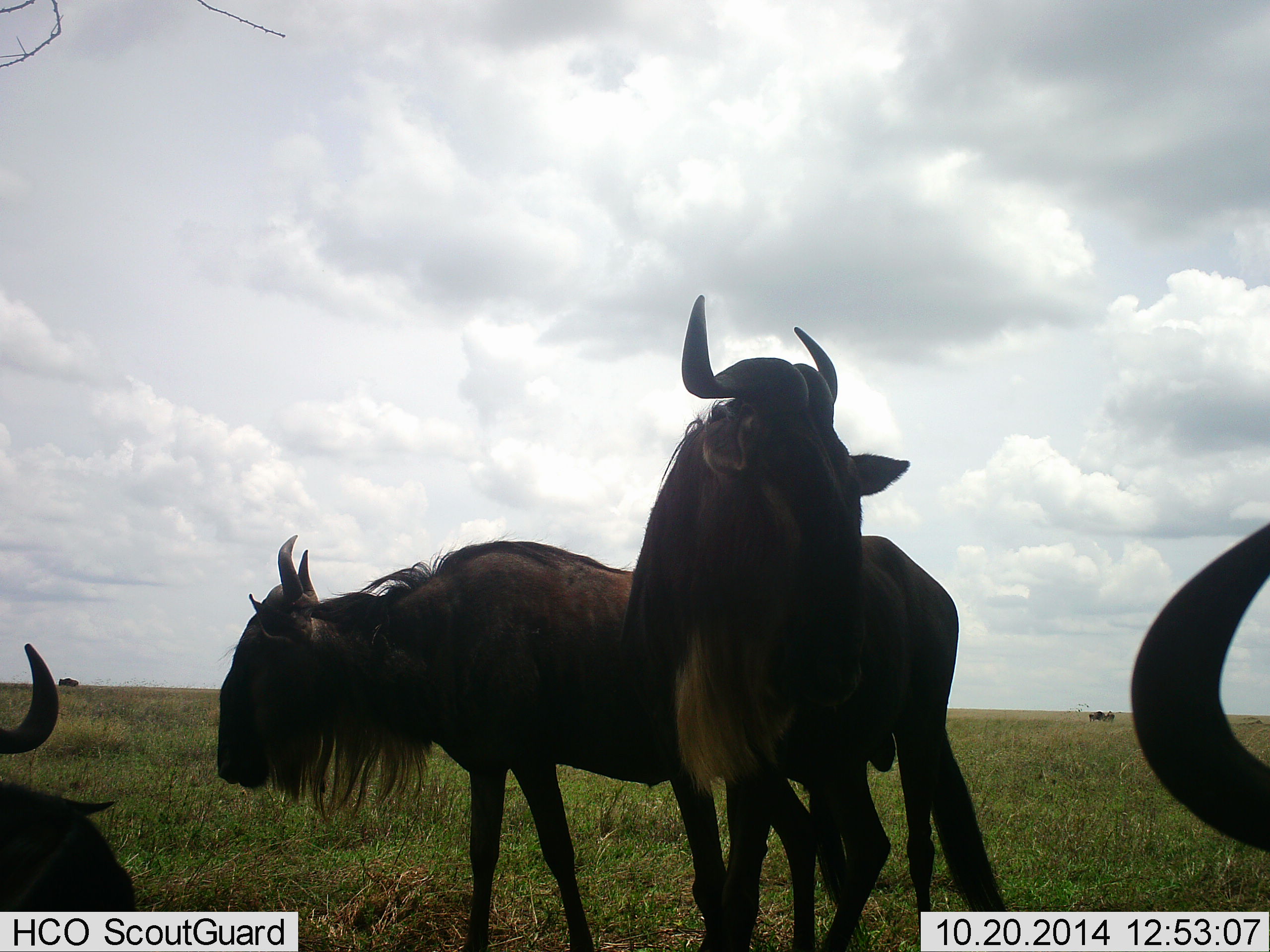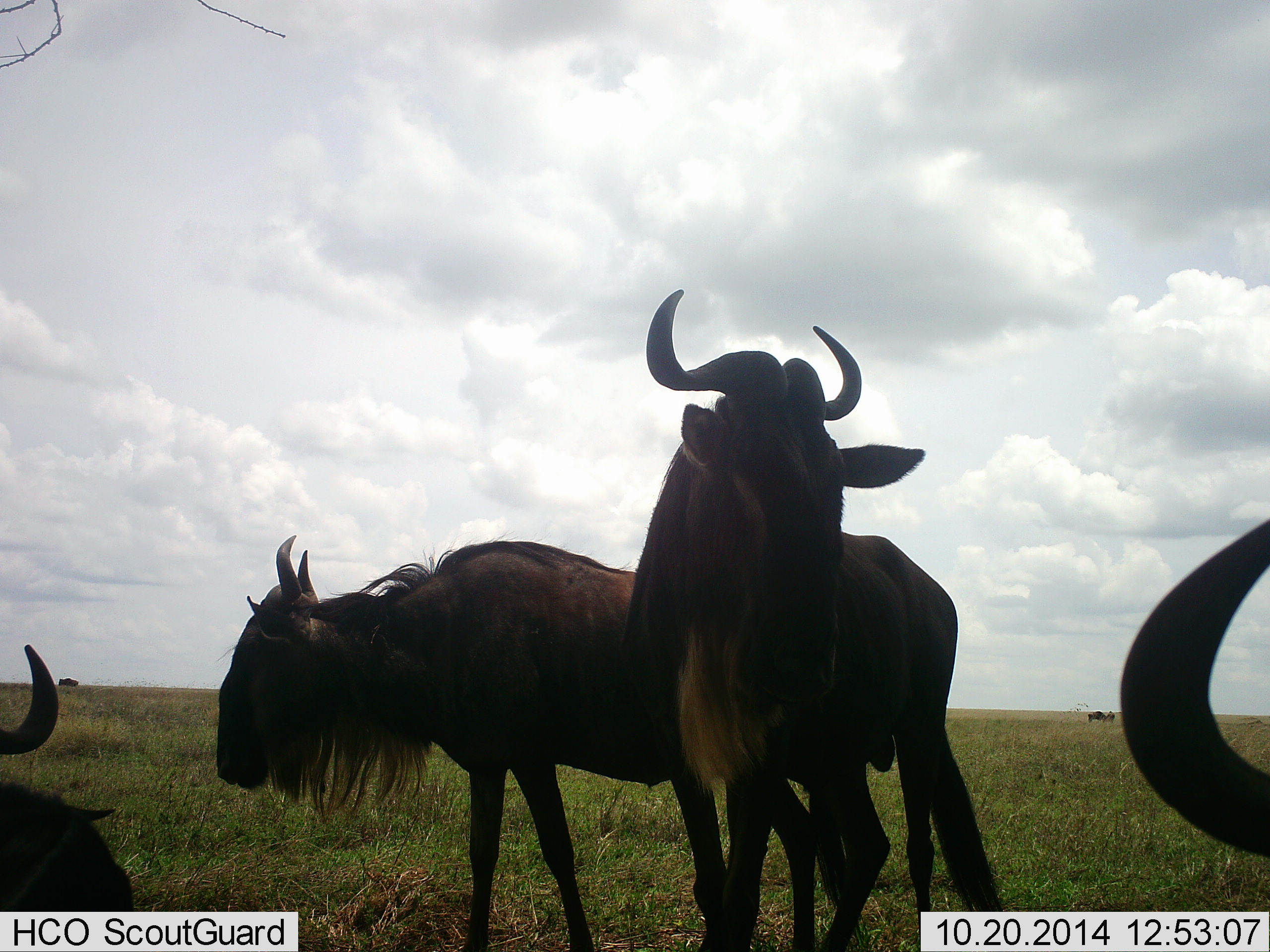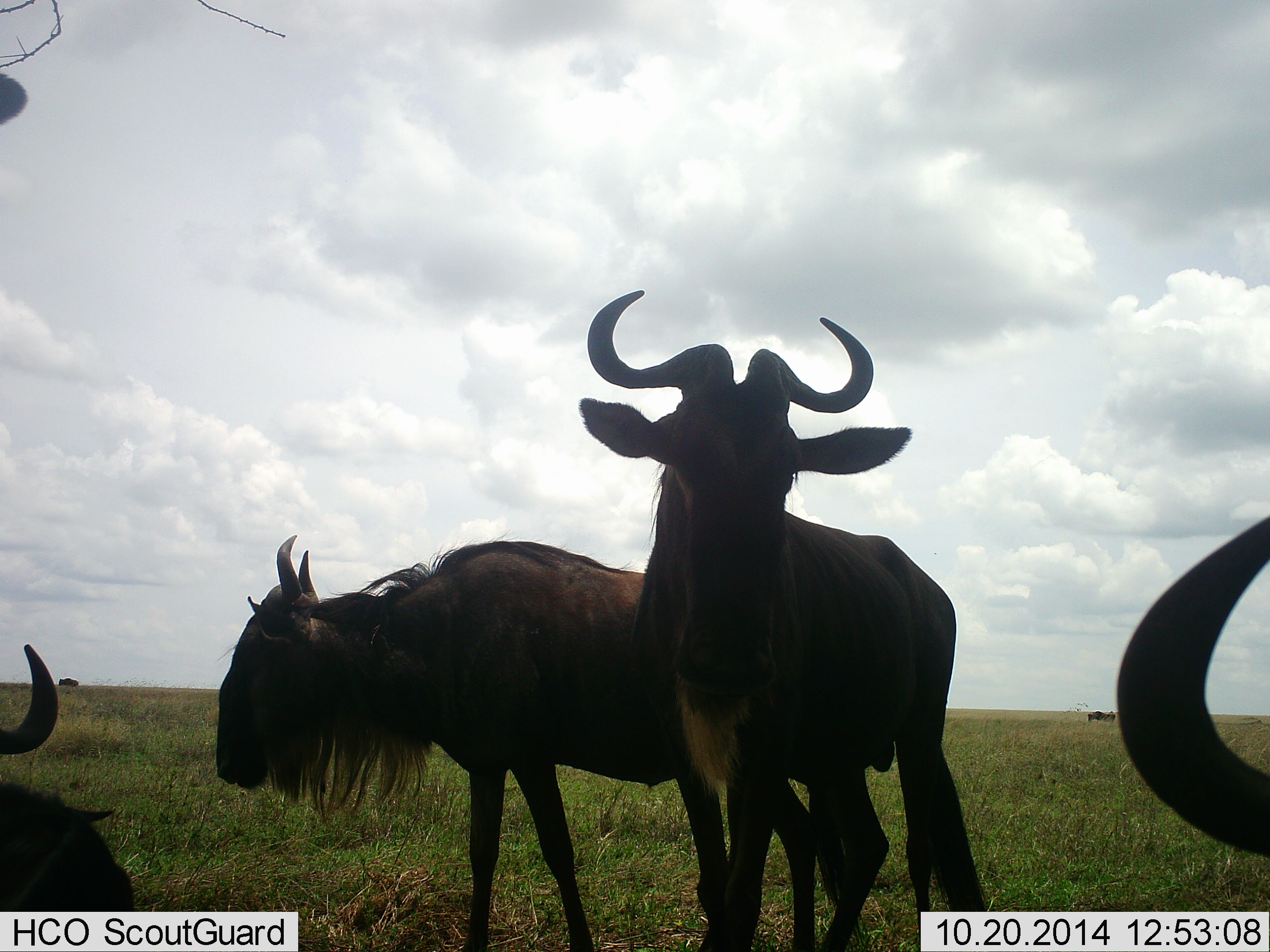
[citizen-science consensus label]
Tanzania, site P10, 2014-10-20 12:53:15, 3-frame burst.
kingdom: Animalia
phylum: Chordata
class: Mammalia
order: Artiodactyla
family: Bovidae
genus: Connochaetes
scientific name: Connochaetes taurinus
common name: blue wildebeest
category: wildebeest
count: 5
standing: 100%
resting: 82%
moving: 0%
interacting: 0%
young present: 0%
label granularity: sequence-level